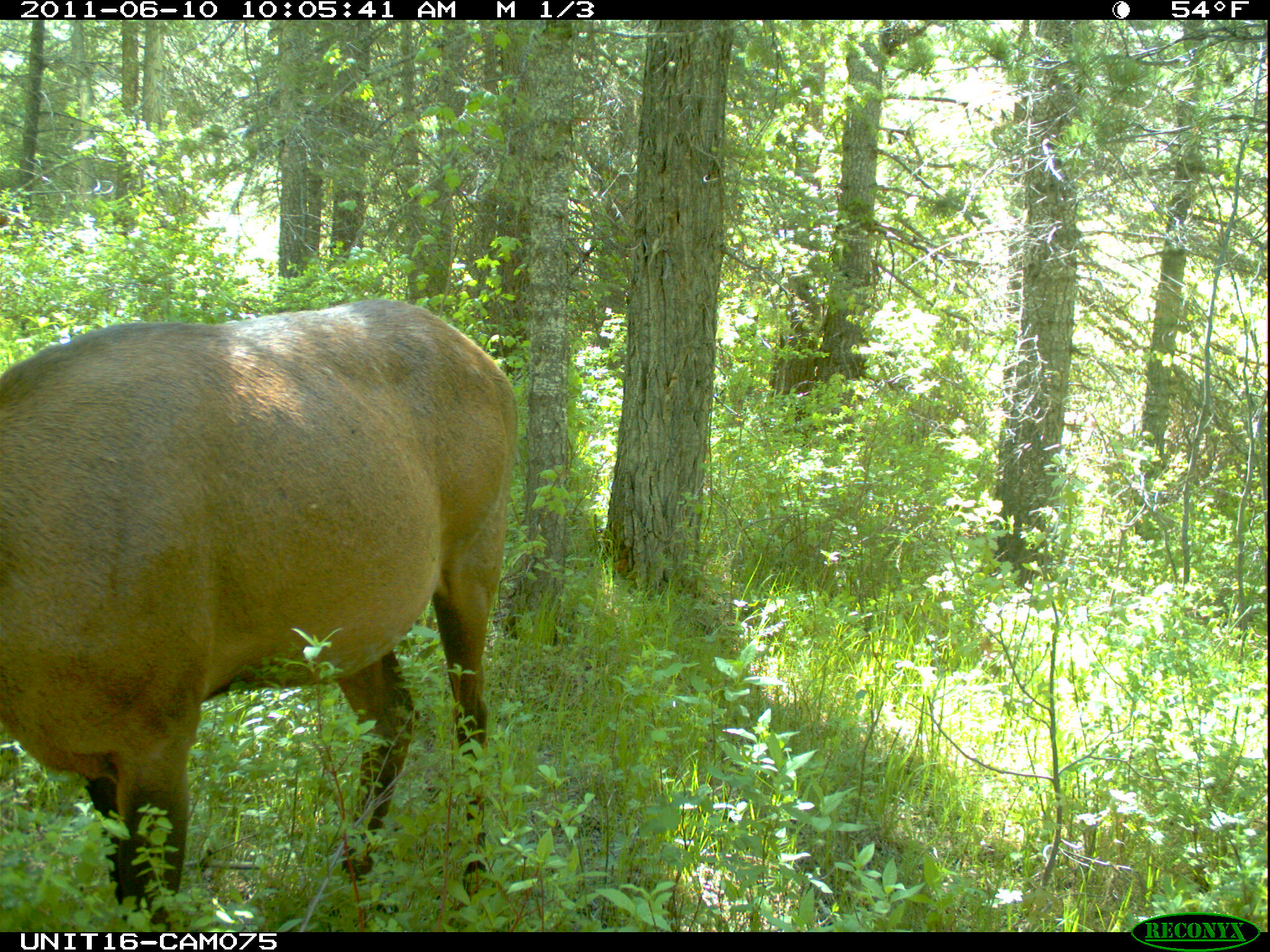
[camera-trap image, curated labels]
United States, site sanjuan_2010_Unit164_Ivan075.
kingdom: Animalia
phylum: Chordata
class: Mammalia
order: Artiodactyla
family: Cervidae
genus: Cervus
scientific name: Cervus elaphus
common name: red deer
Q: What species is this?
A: Cervus elaphus (red deer).